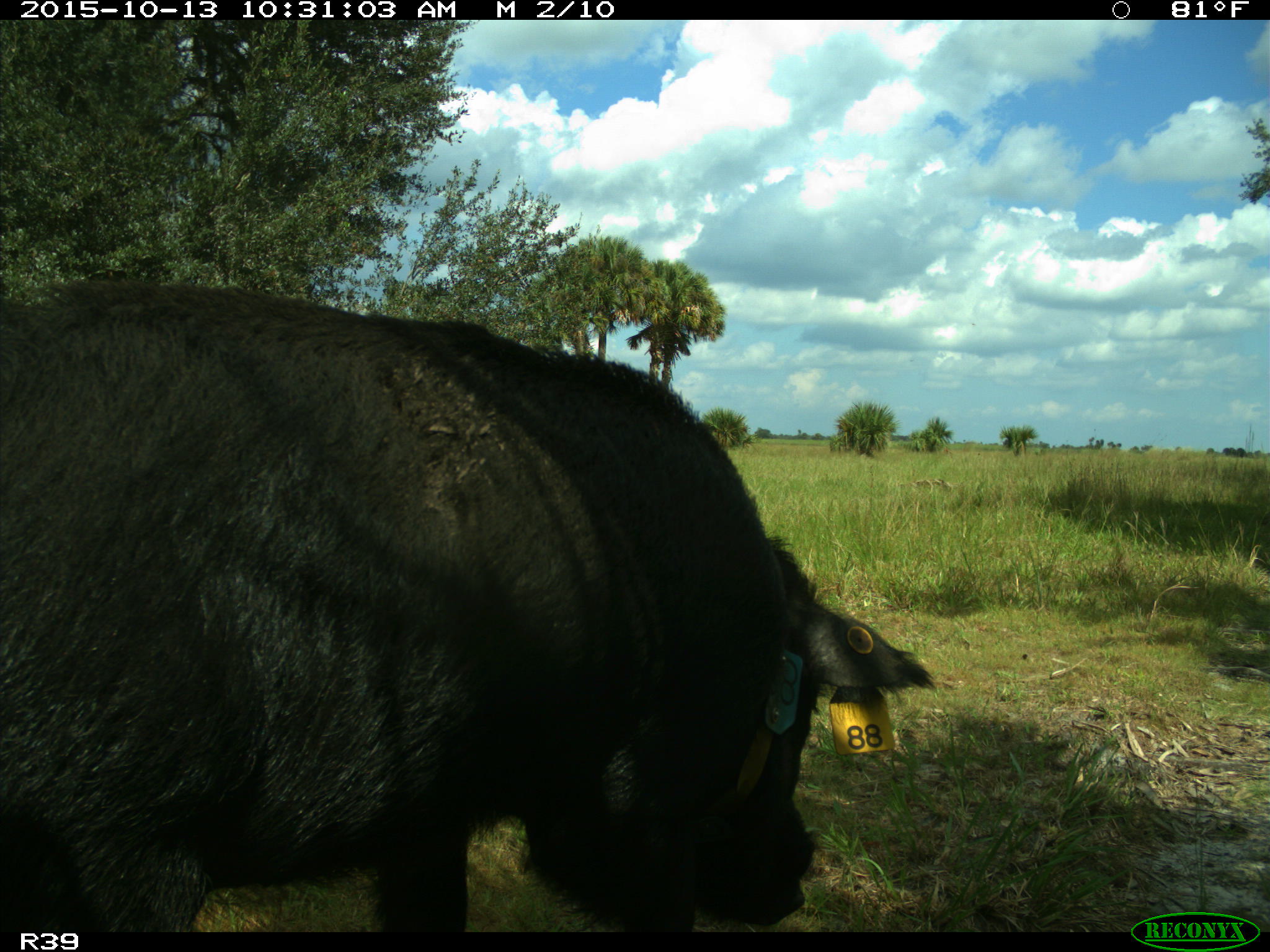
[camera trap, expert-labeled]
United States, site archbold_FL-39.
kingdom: Animalia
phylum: Chordata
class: Mammalia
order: Artiodactyla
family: Suidae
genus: Sus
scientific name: Sus scrofa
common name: wild boar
Sus scrofa (wild boar).